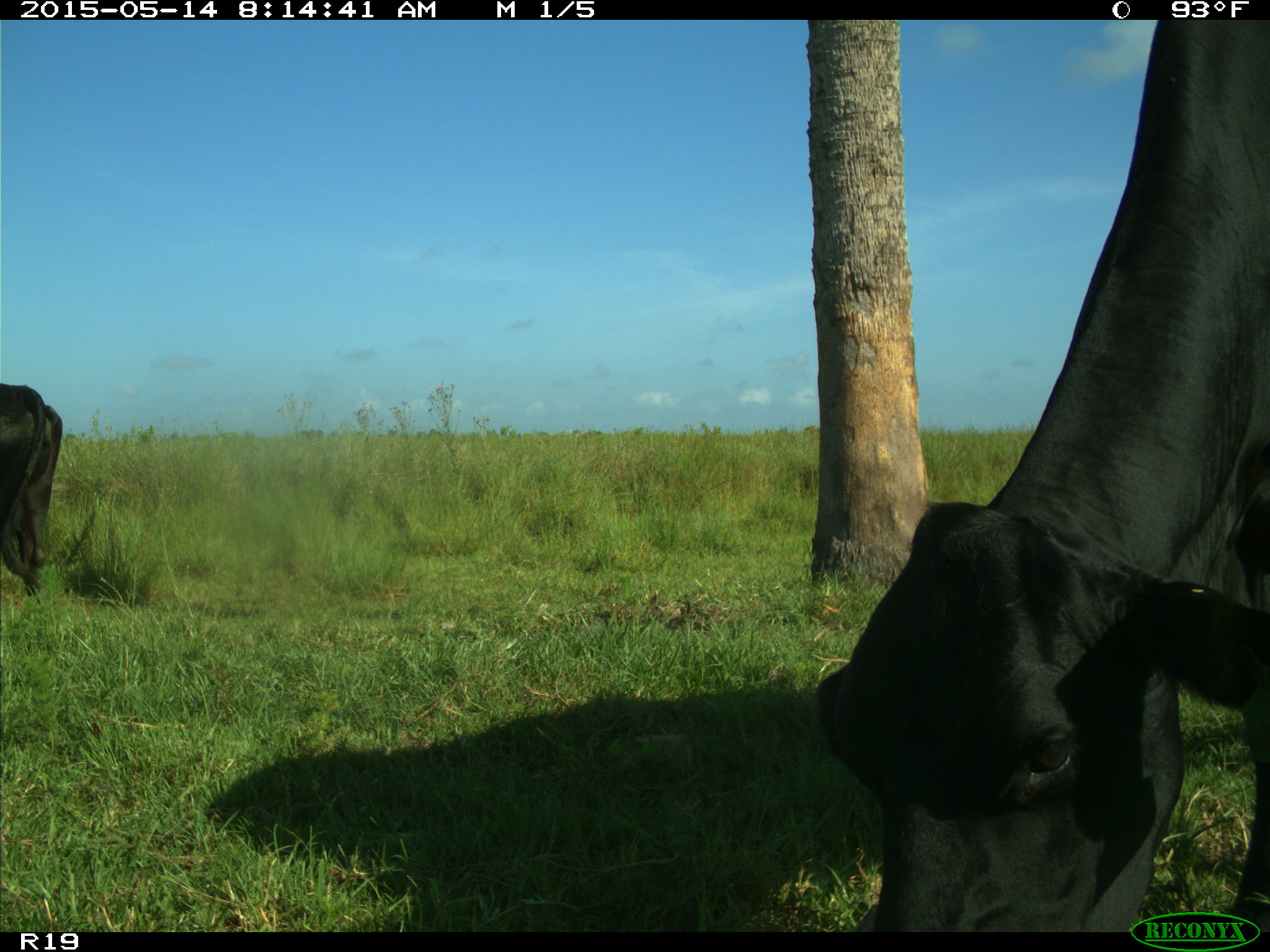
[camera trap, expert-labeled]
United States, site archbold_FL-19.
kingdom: Animalia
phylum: Chordata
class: Mammalia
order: Artiodactyla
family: Bovidae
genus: Bos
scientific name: Bos taurus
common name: domestic cow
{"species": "Bos taurus (domestic cow)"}